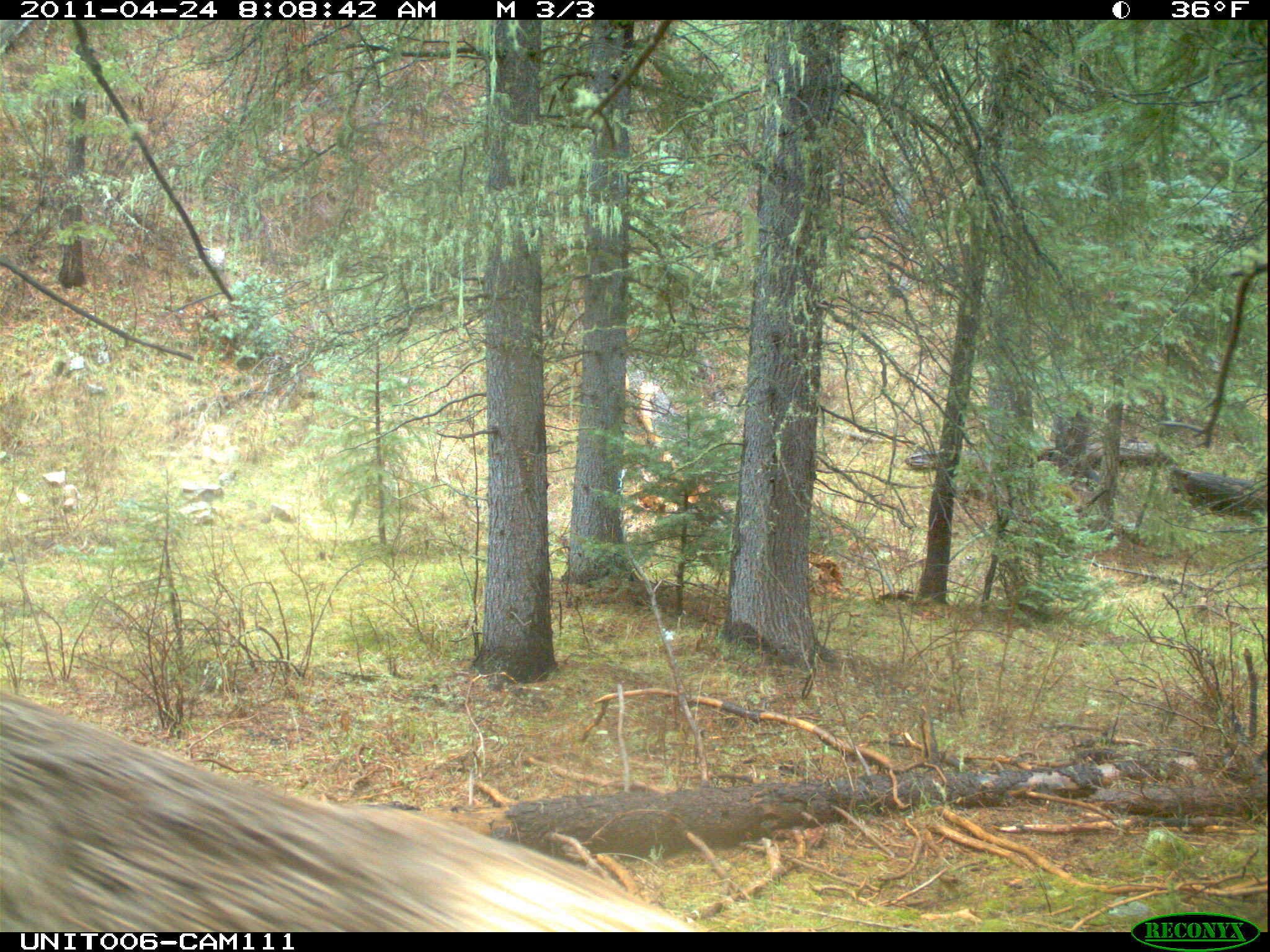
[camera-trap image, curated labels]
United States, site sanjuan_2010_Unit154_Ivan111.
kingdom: Animalia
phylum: Chordata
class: Mammalia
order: Artiodactyla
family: Cervidae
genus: Cervus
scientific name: Cervus elaphus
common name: red deer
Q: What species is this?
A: Cervus elaphus (red deer).